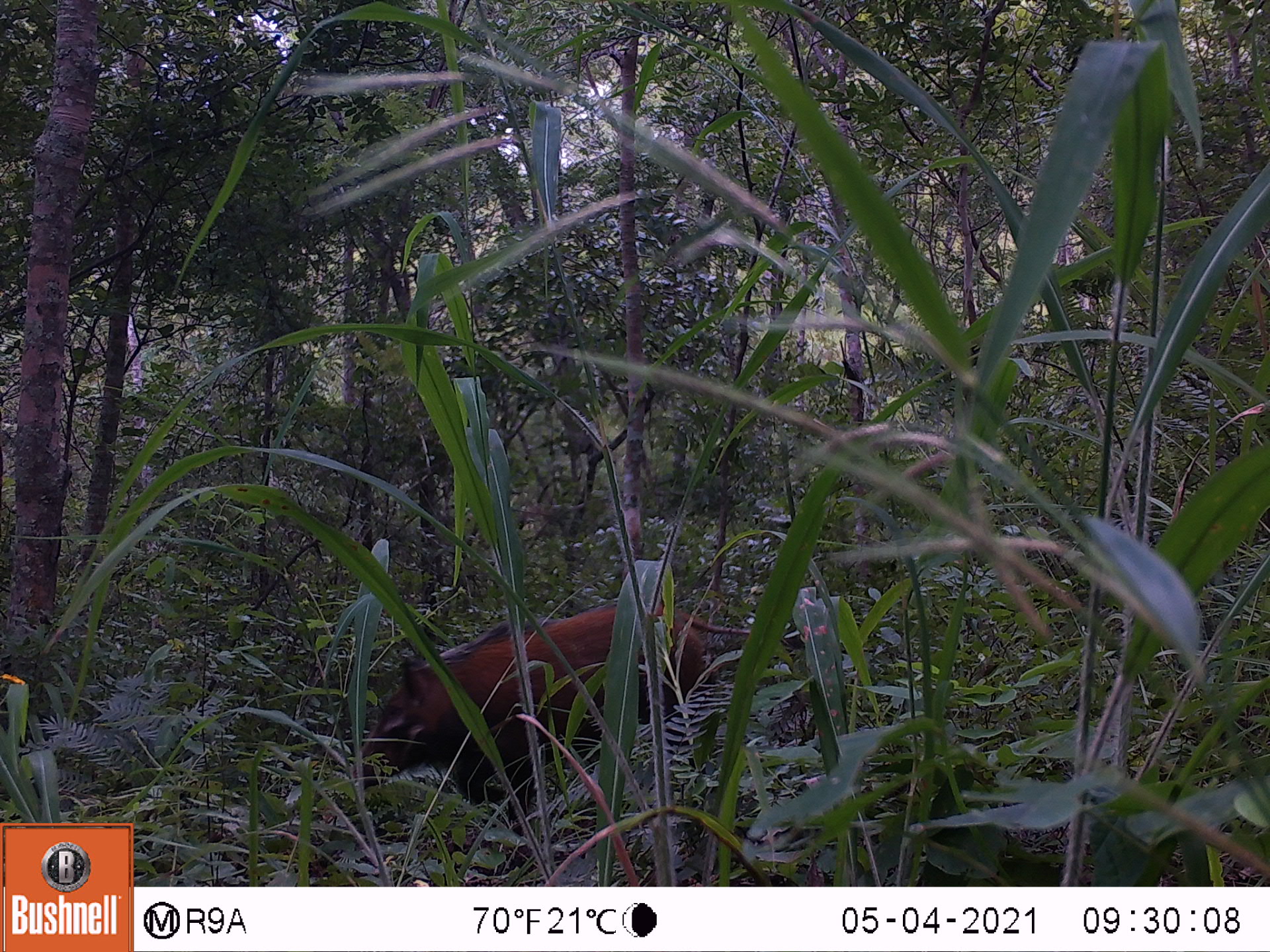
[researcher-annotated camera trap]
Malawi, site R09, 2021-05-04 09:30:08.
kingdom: Animalia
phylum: Chordata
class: Mammalia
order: Artiodactyla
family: Suidae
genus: Potamochoerus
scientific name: Potamochoerus larvatus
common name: bushpig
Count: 1.